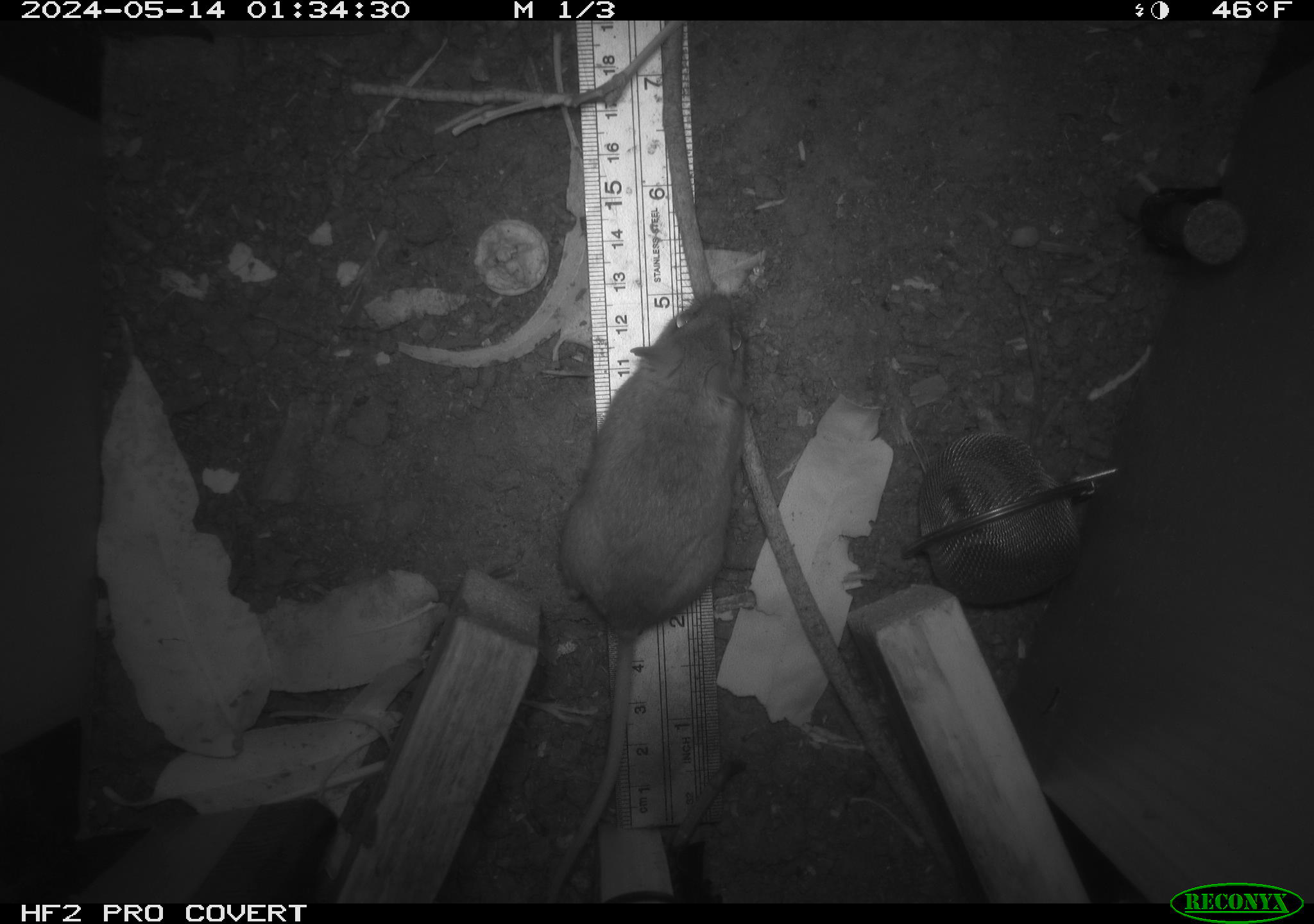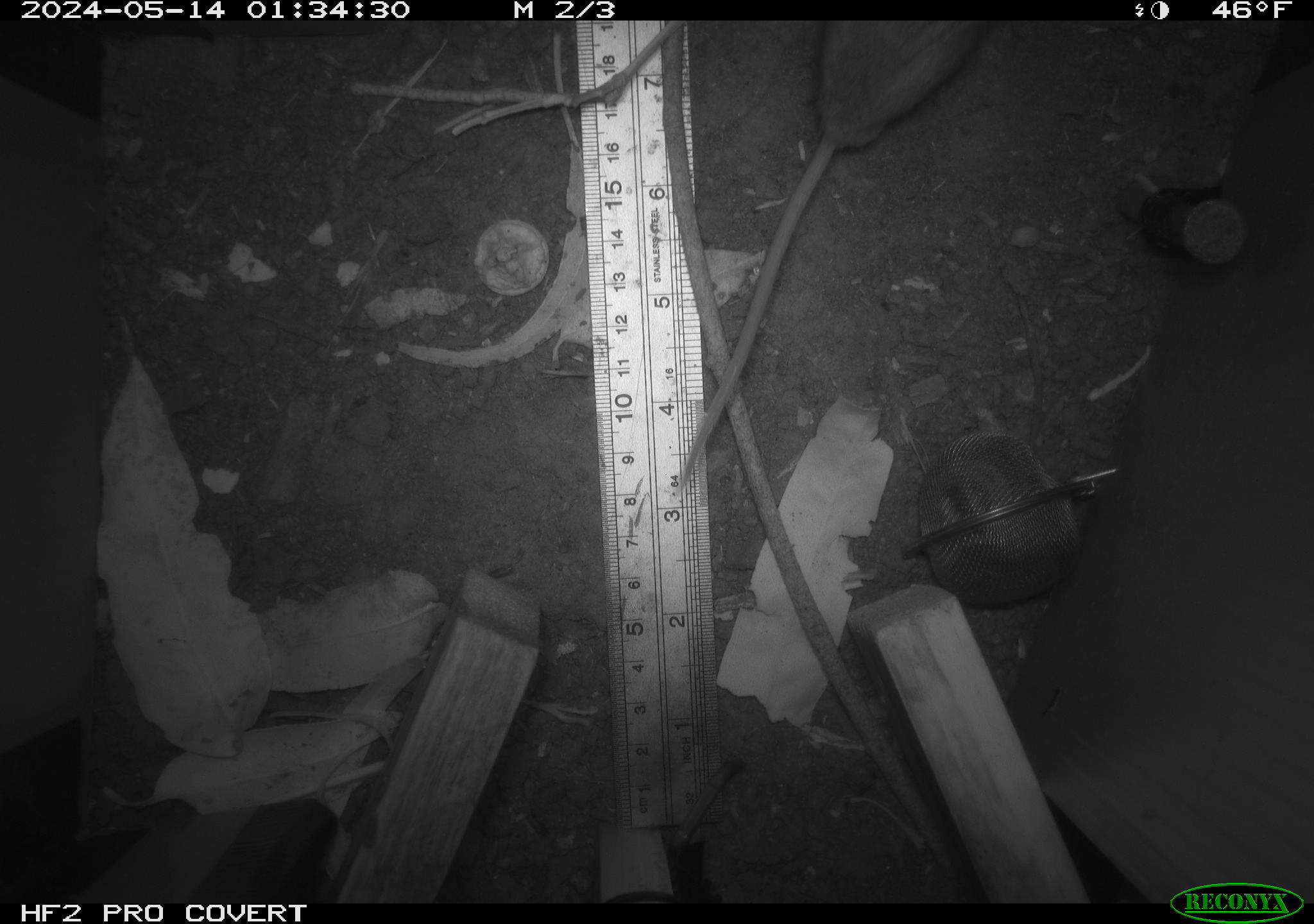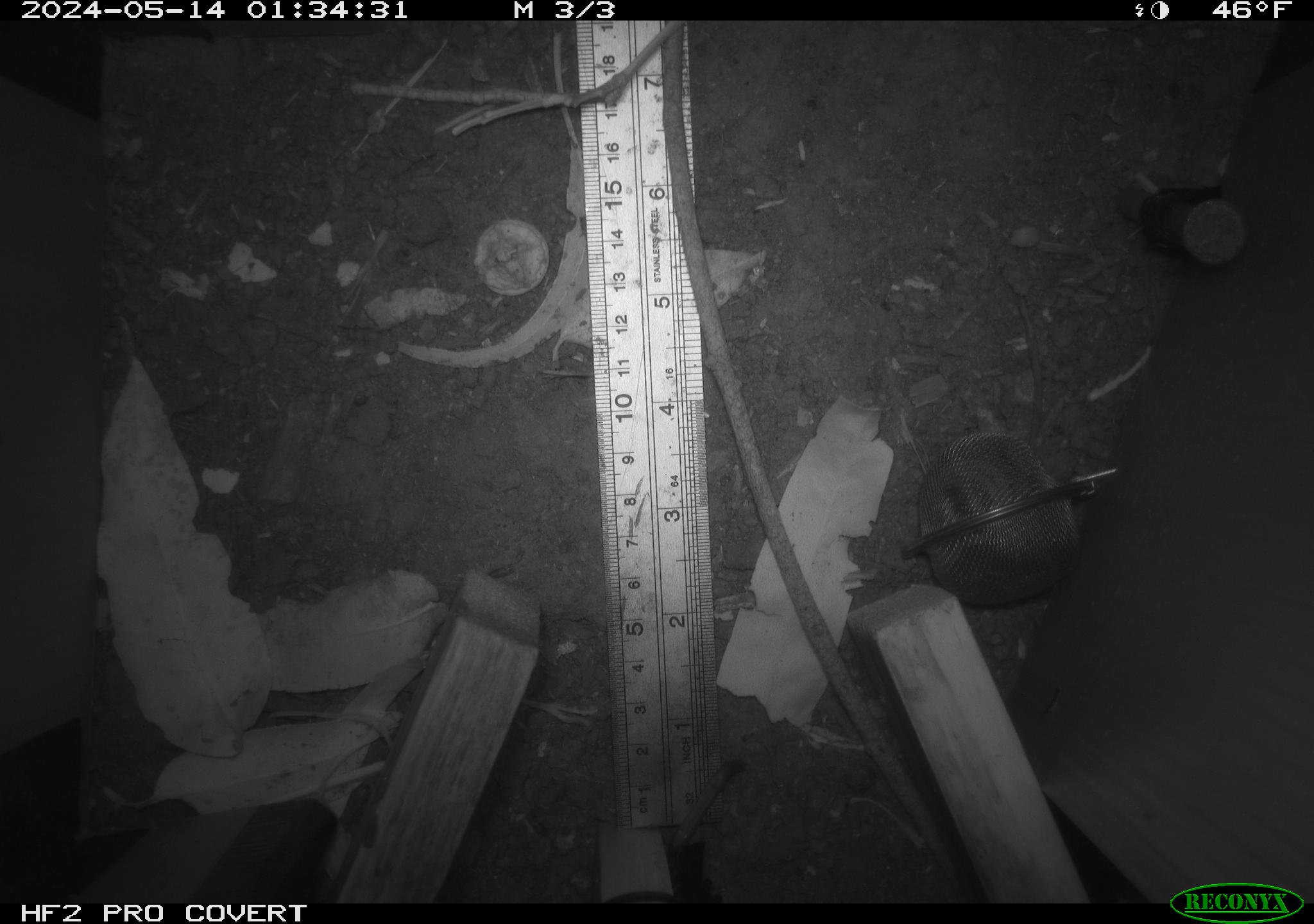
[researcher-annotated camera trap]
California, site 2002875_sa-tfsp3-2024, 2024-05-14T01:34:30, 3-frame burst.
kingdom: Animalia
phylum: Chordata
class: Mammalia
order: Rodentia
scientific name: Rodentia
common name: mouse species